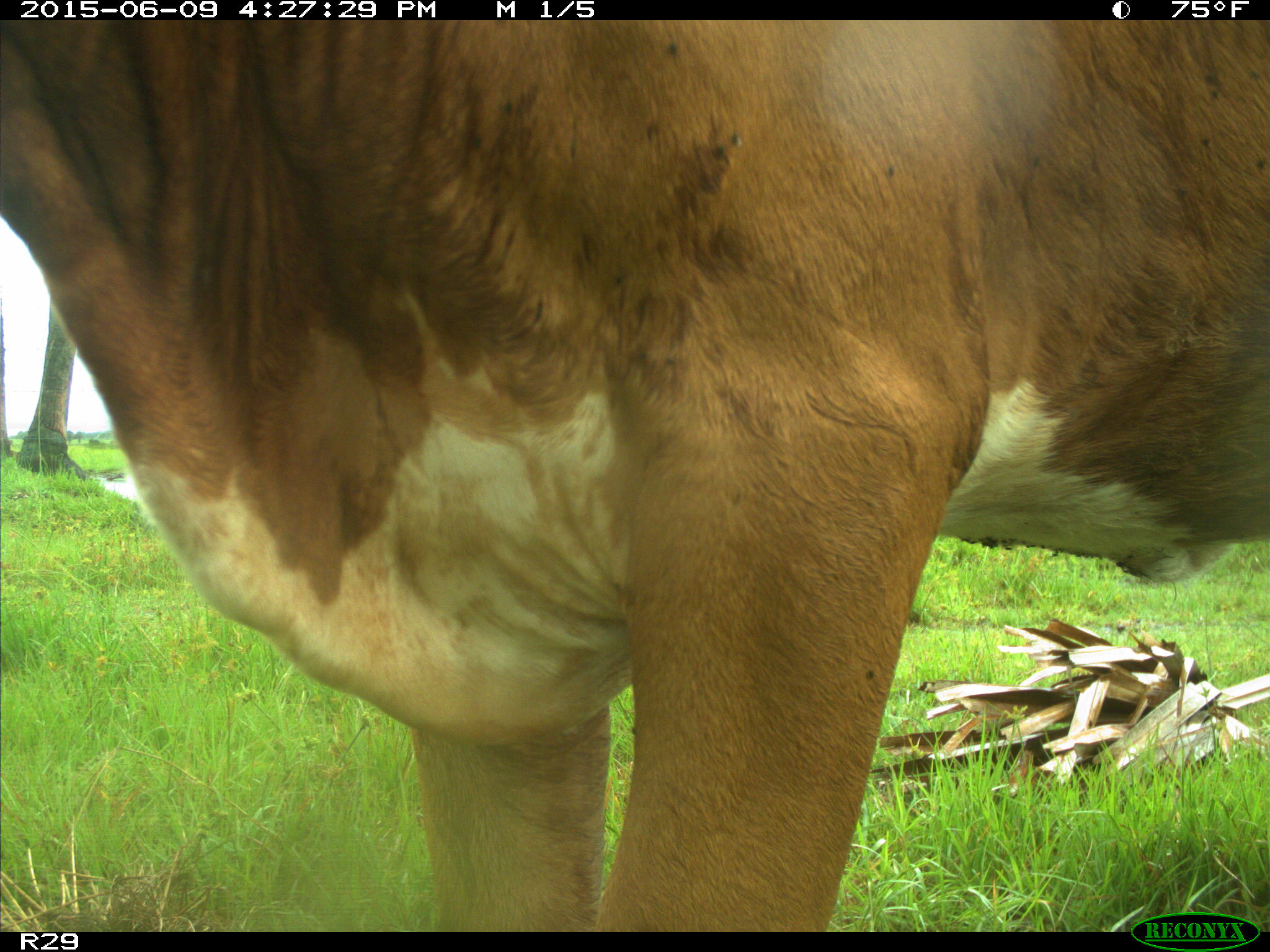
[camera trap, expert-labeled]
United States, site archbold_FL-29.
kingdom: Animalia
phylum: Chordata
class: Mammalia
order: Artiodactyla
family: Bovidae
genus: Bos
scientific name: Bos taurus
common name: domestic cow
Bos taurus (domestic cow).